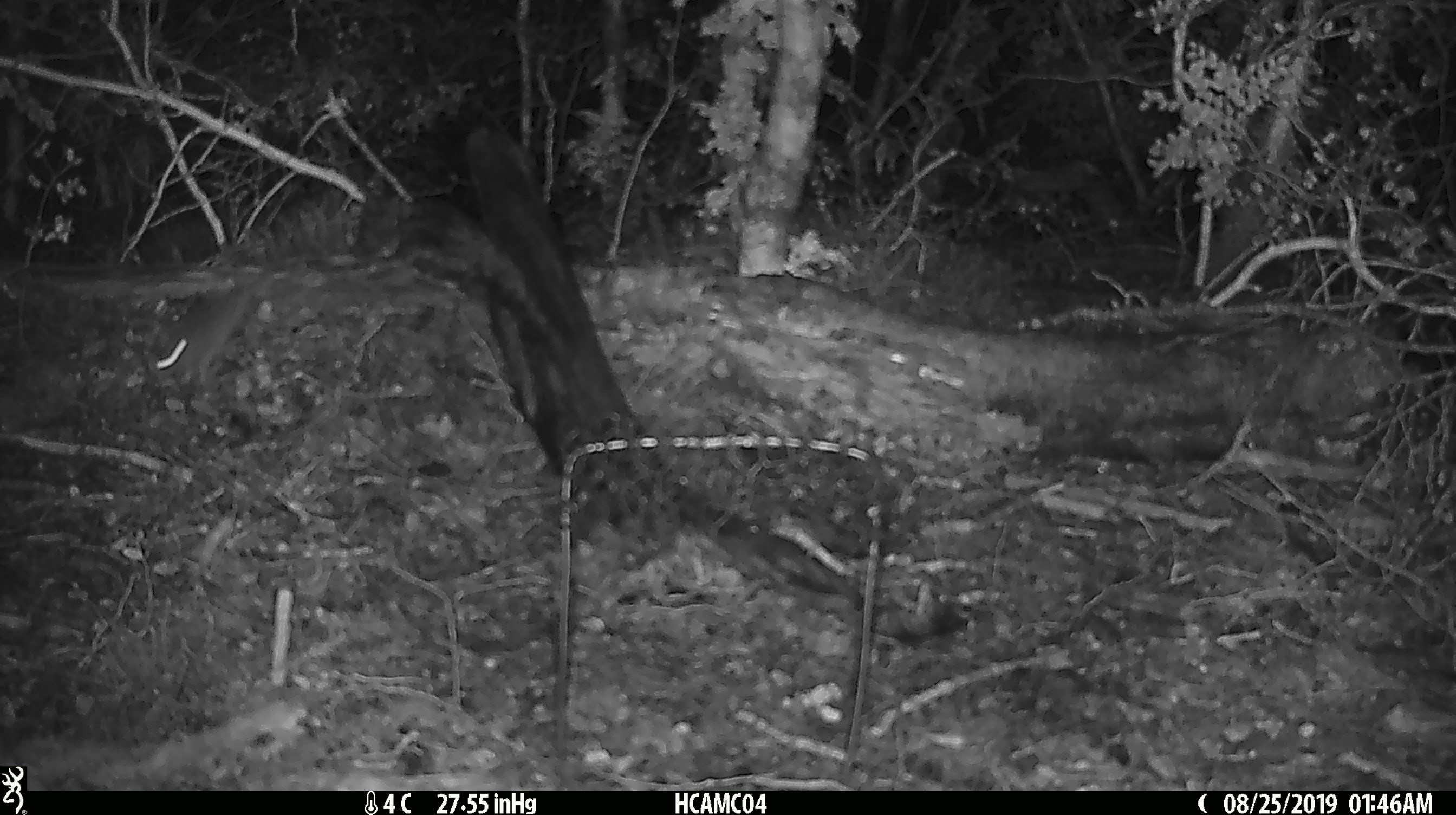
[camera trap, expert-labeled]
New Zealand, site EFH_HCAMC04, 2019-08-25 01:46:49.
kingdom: Animalia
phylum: Chordata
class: Mammalia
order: Rodentia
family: Muridae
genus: Mus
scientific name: Mus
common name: mouse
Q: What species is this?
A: Mouse (Mus).